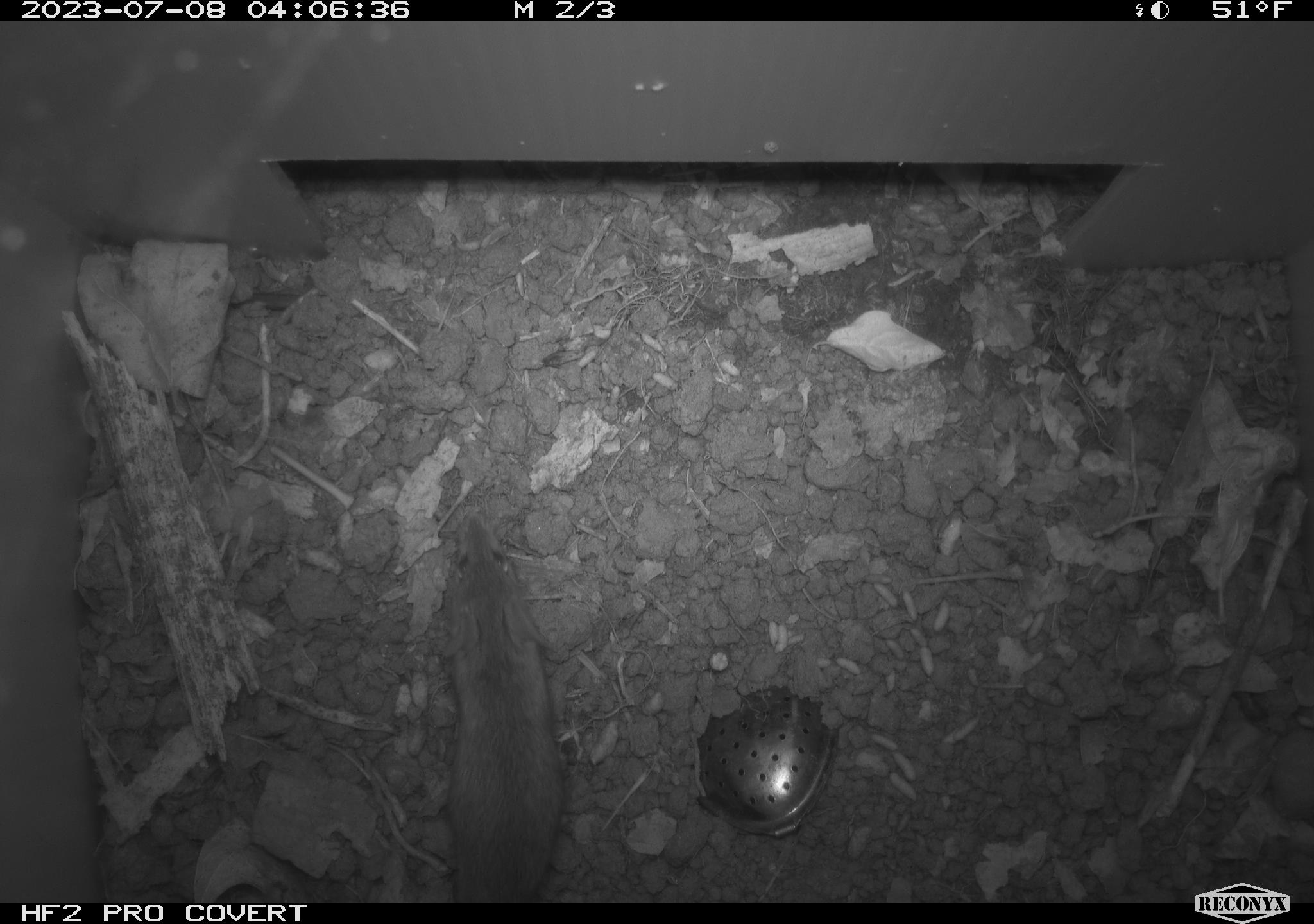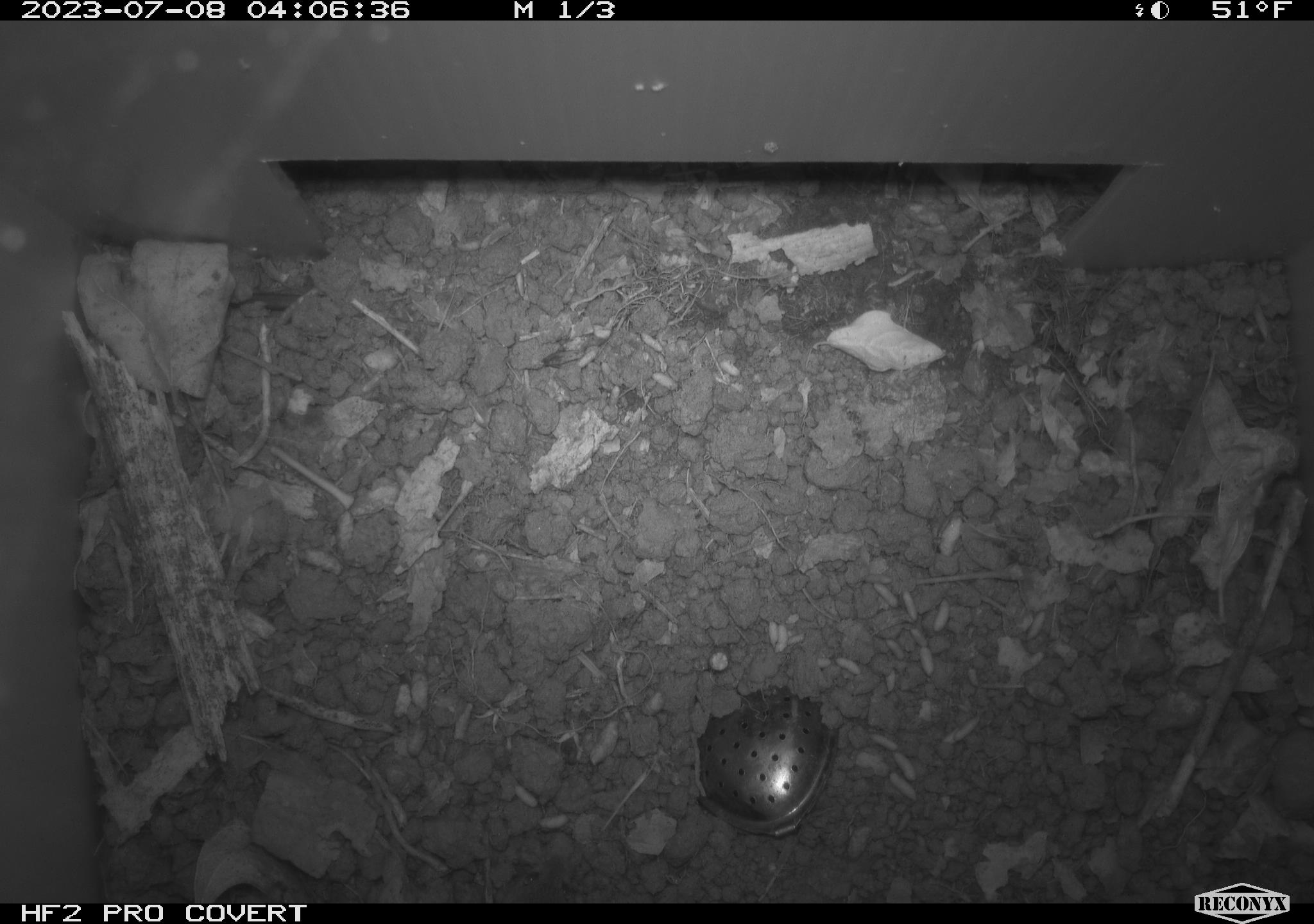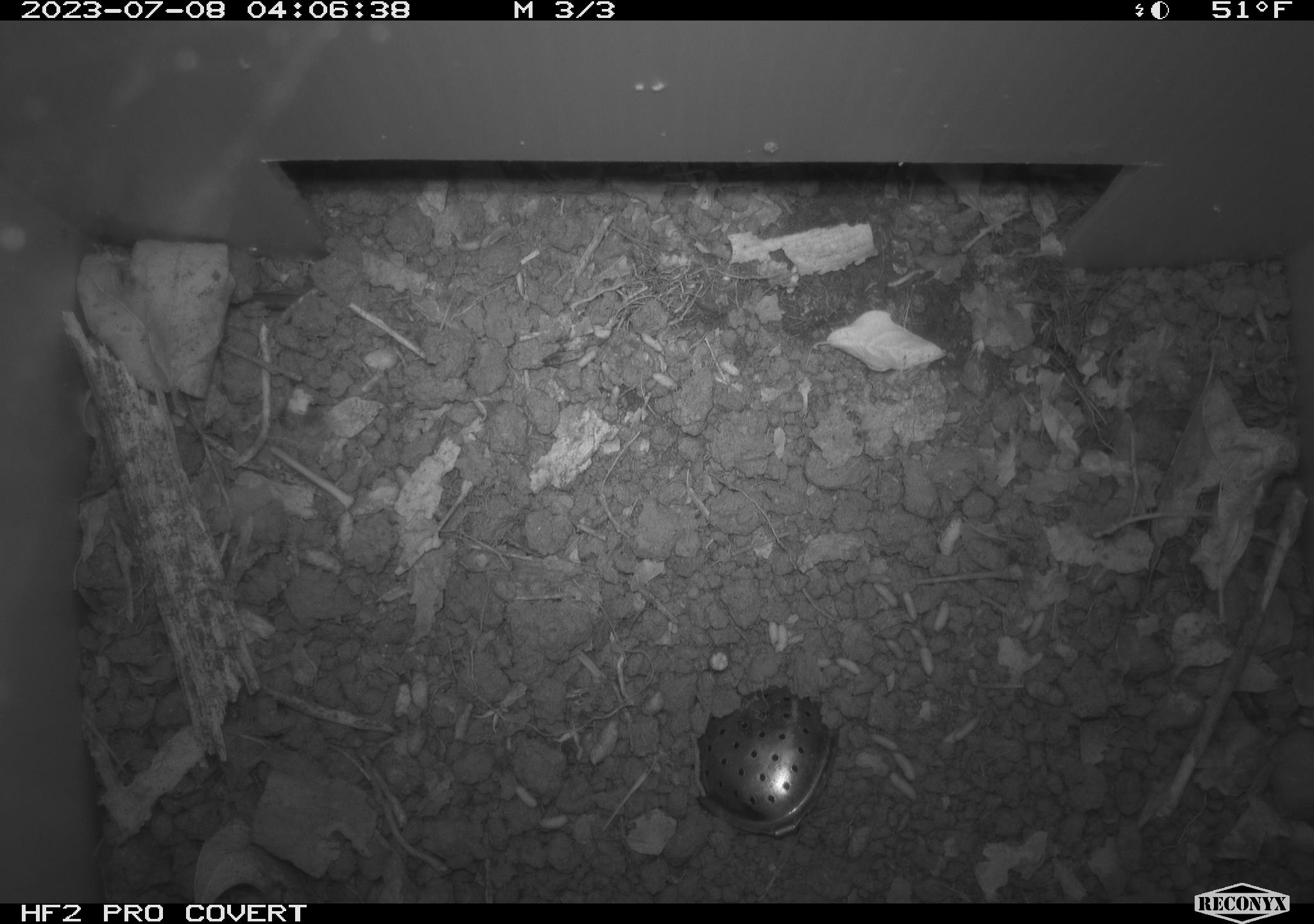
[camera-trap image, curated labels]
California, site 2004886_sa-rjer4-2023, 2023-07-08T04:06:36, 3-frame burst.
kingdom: Animalia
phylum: Chordata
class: Mammalia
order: Rodentia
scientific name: Rodentia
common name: mouse species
Mouse species (Rodentia).